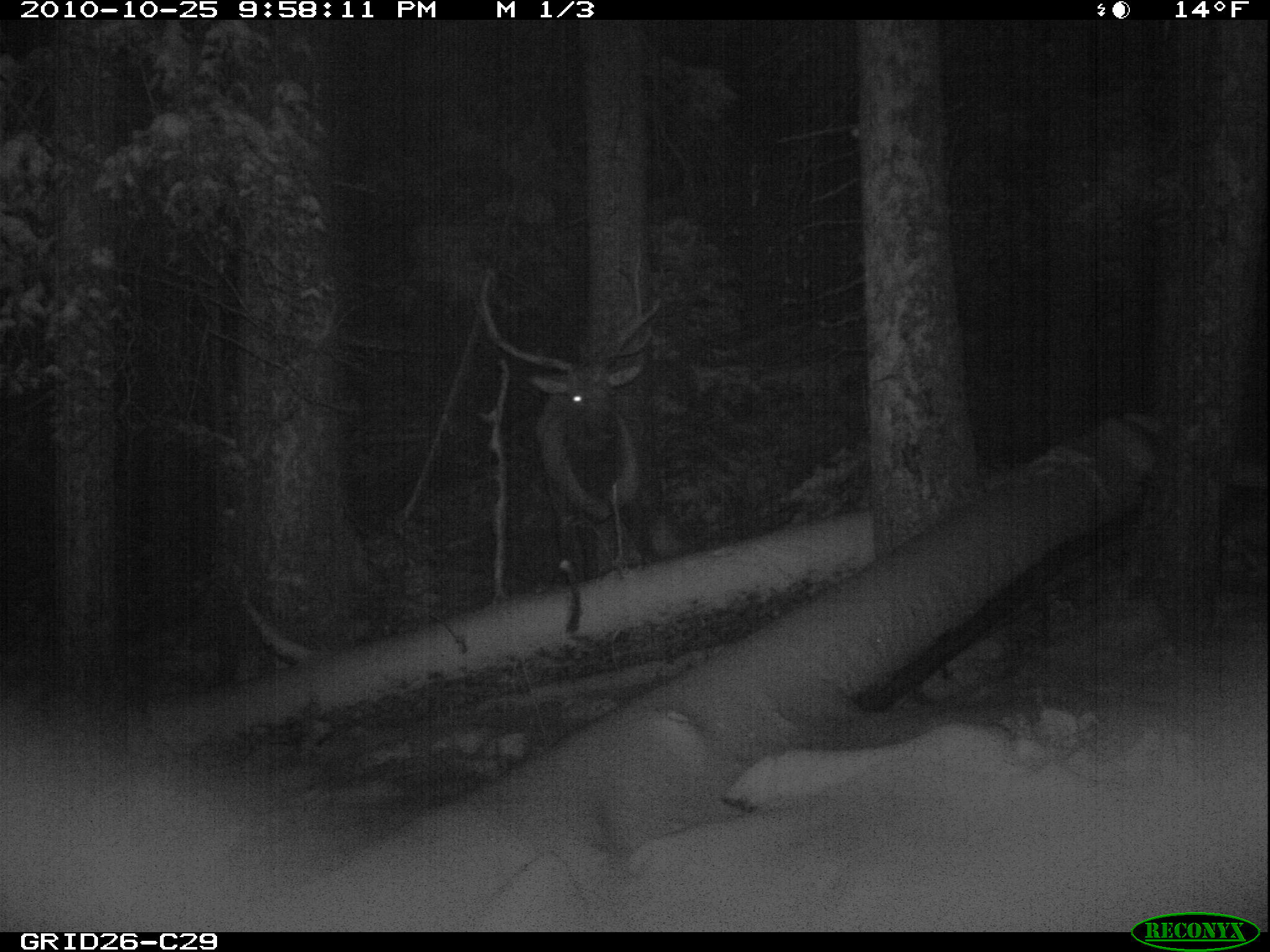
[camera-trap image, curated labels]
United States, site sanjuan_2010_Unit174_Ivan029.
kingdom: Animalia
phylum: Chordata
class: Mammalia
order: Artiodactyla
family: Cervidae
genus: Cervus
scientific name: Cervus elaphus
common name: red deer